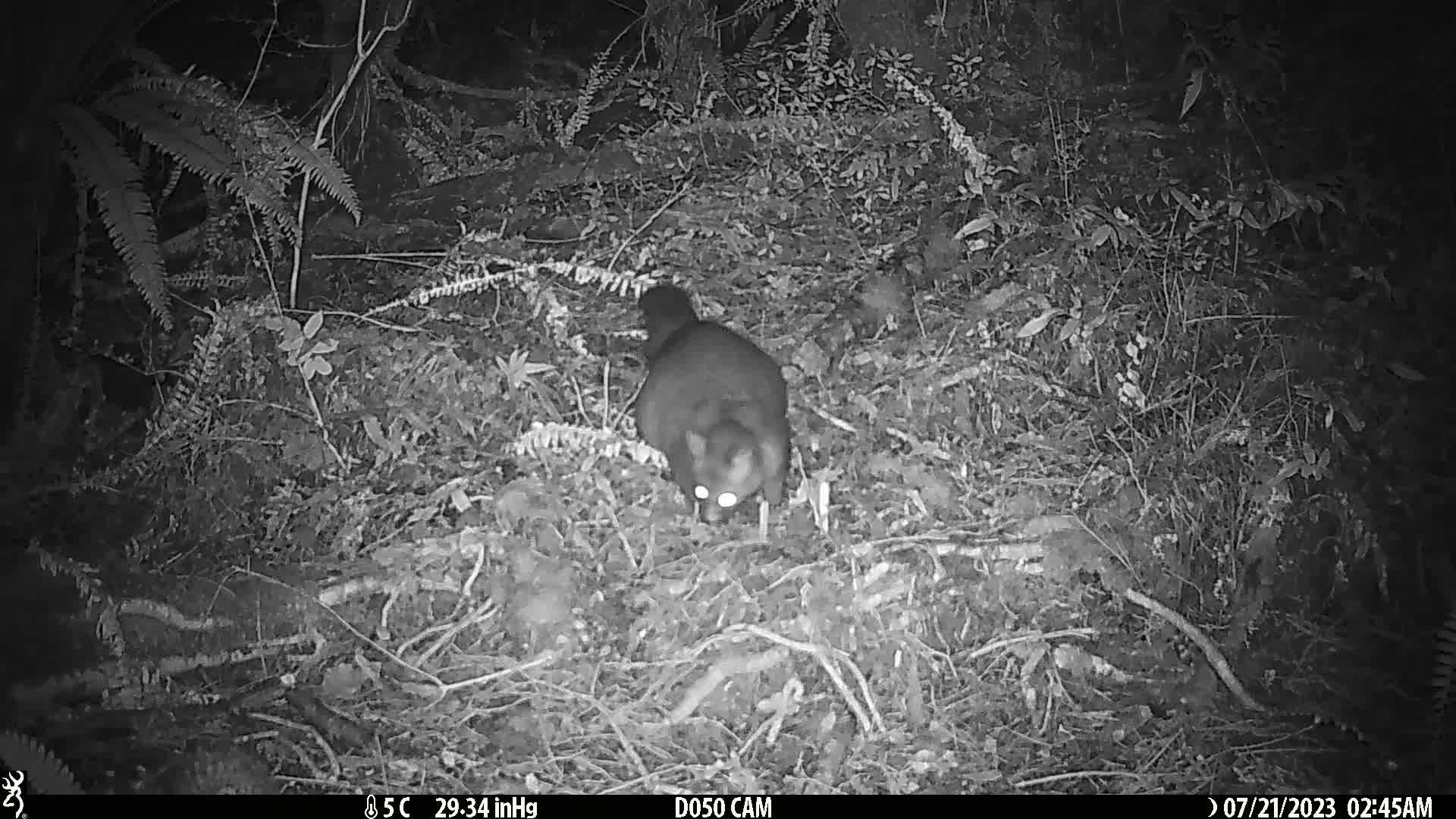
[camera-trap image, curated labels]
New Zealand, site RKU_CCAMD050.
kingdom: Animalia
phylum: Chordata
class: Mammalia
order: Diprotodontia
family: Phalangeridae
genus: Trichosurus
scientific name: Trichosurus vulpecula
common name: common brushtail possum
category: possum